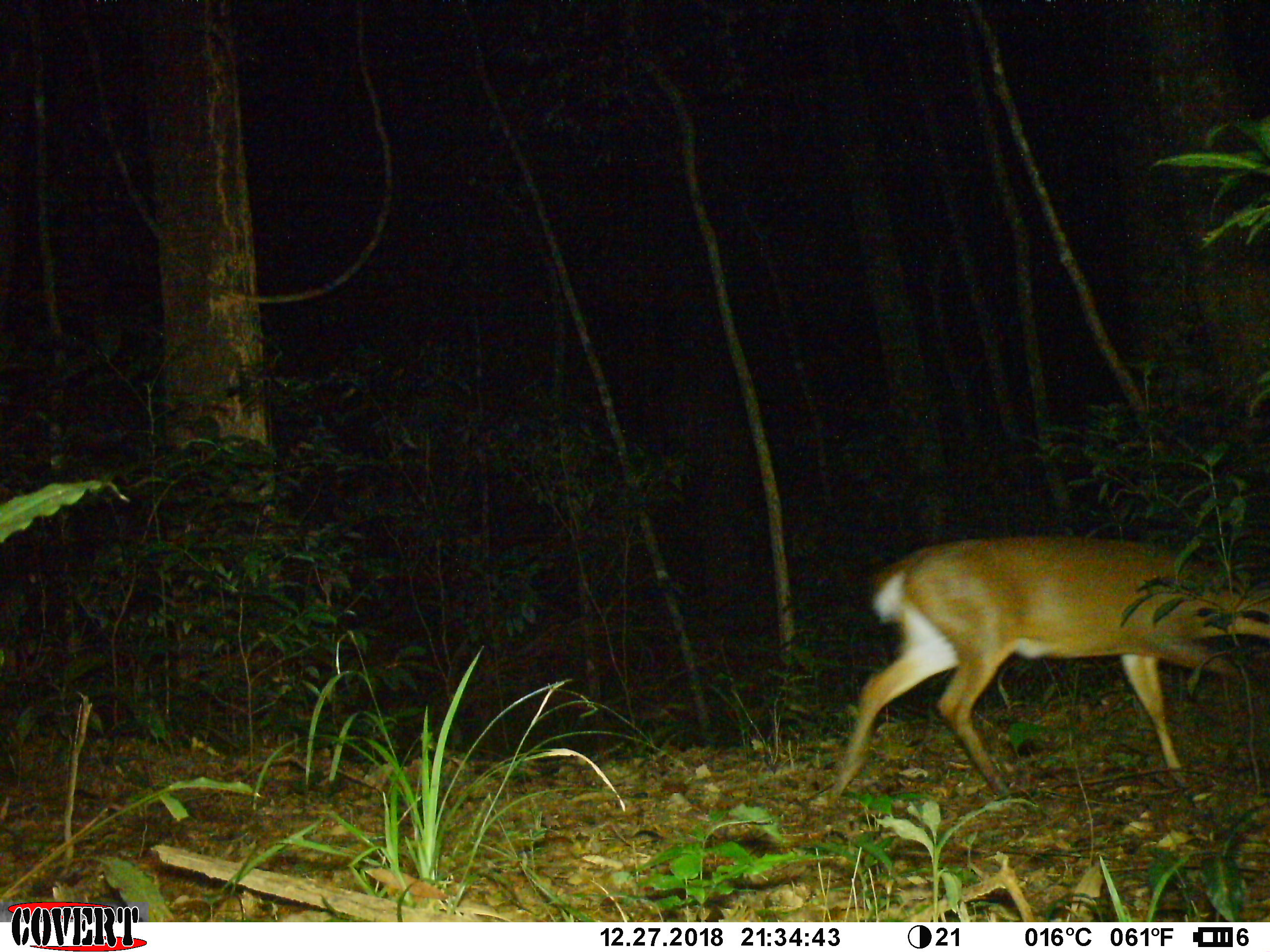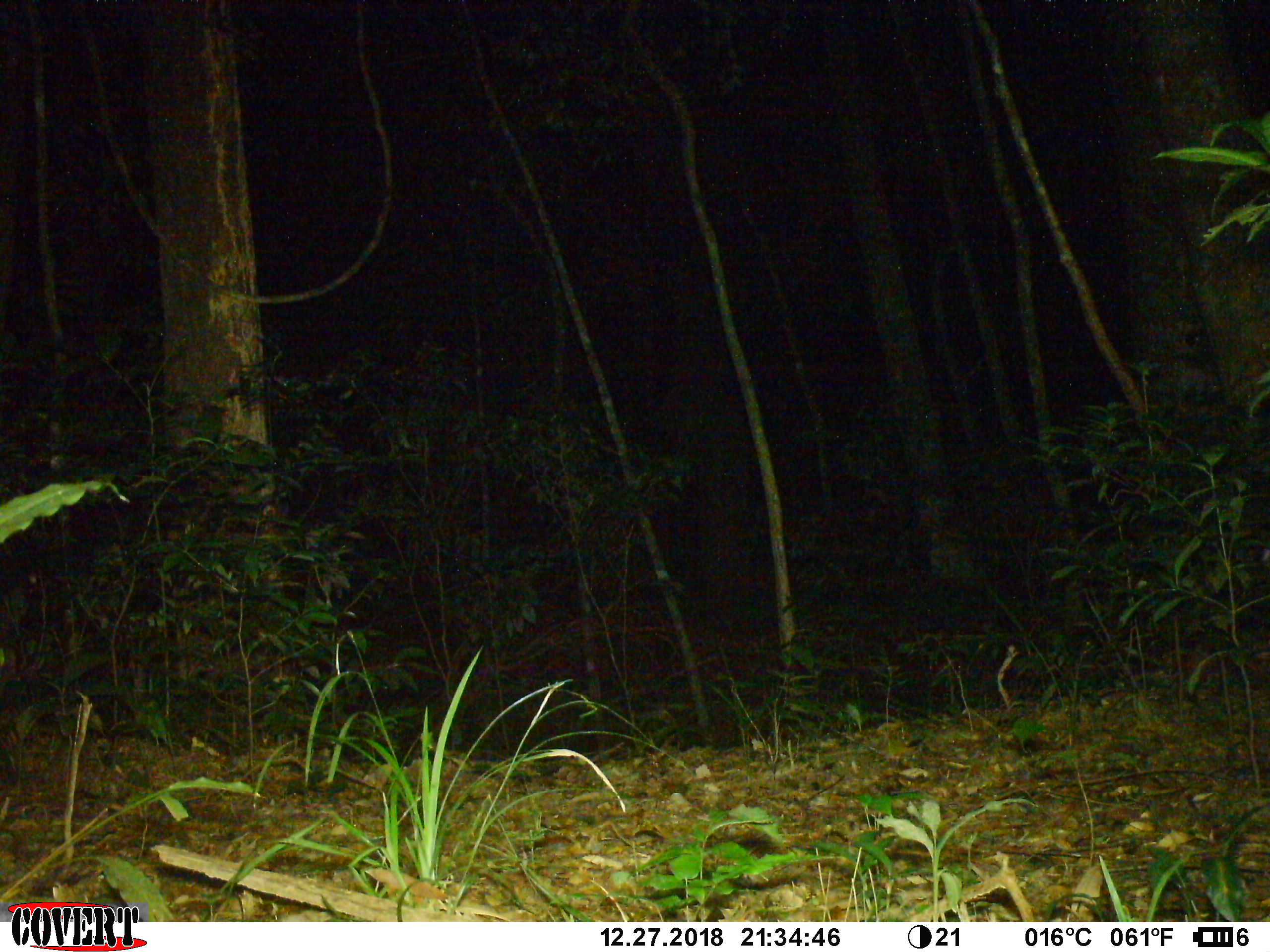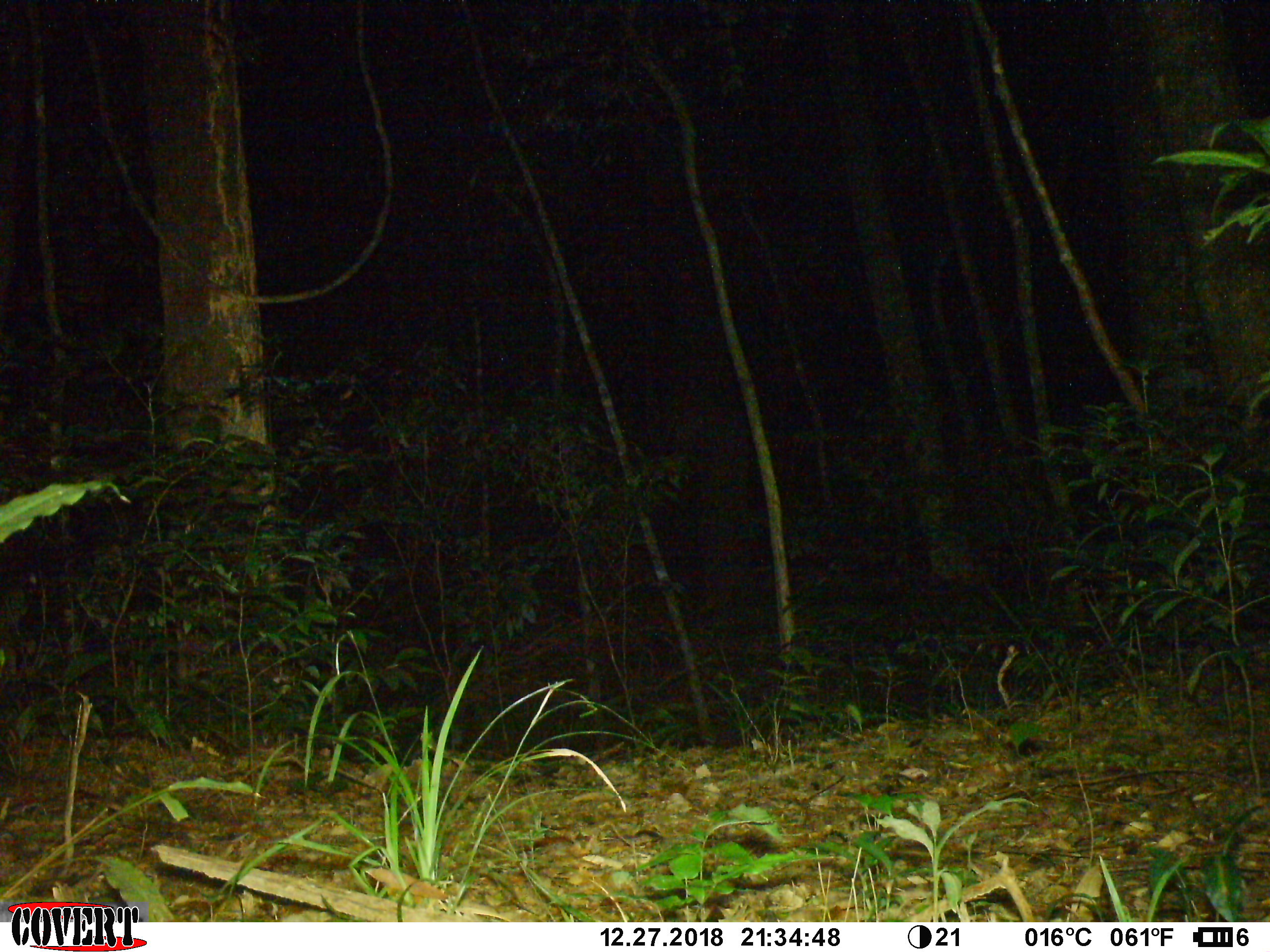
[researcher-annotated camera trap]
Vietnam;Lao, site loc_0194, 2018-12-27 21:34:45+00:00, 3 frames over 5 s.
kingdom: Animalia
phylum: Chordata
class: Mammalia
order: Artiodactyla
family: Cervidae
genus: Muntiacus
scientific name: Muntiacus vuquangensis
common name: large-antlered muntjac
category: large antlered muntjac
Large antlered muntjac (large-antlered muntjac) (Muntiacus vuquangensis). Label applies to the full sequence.